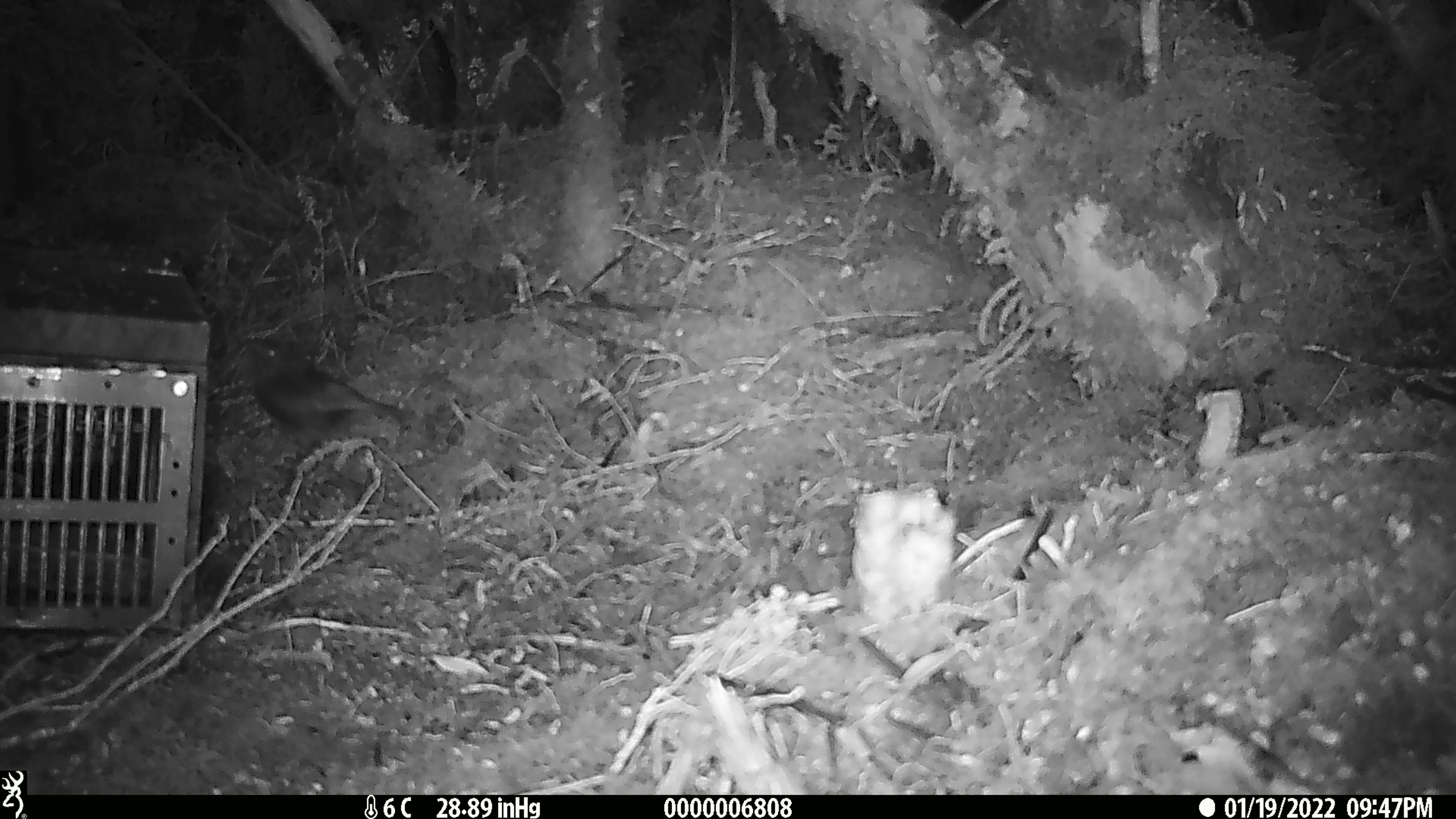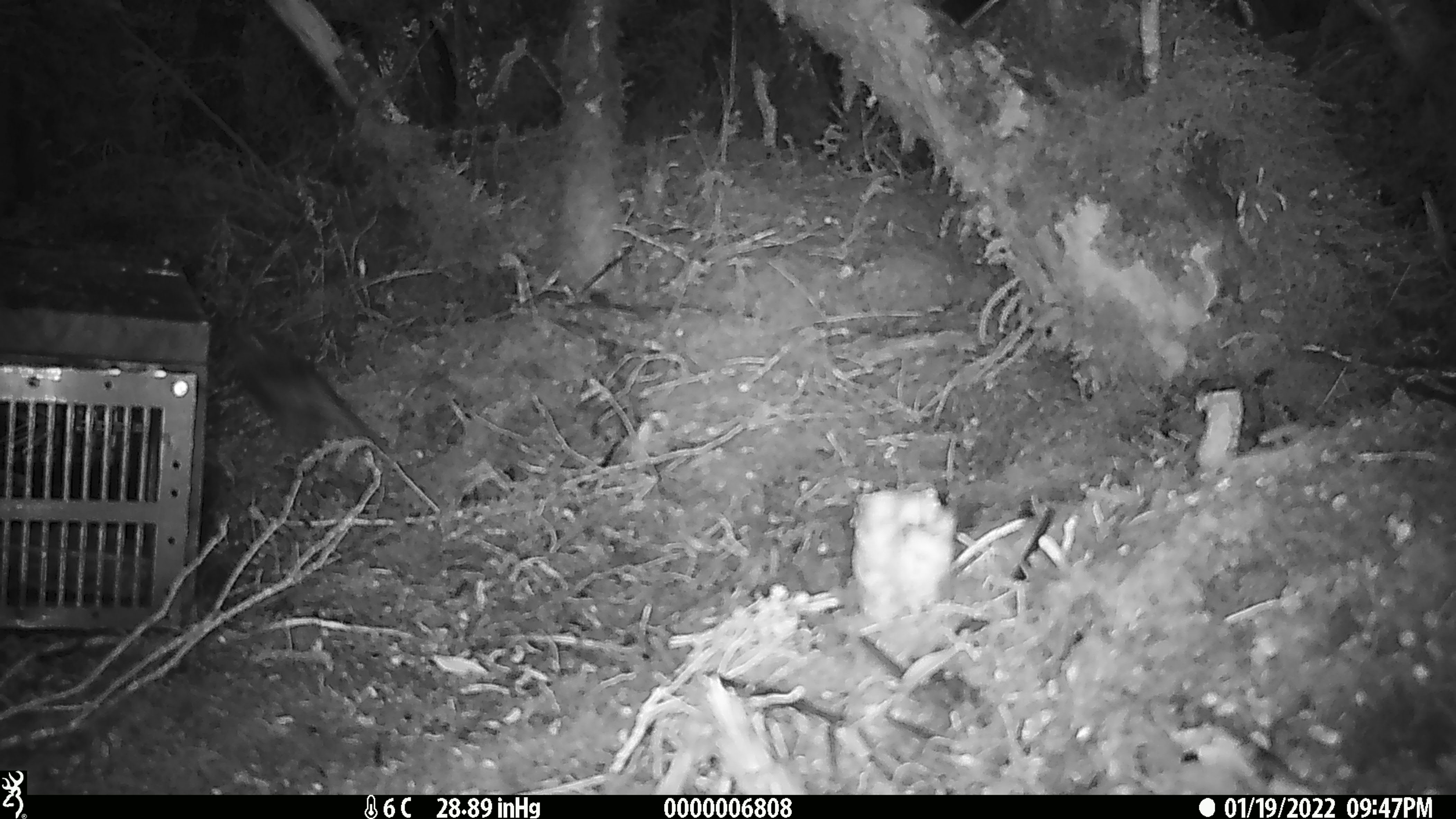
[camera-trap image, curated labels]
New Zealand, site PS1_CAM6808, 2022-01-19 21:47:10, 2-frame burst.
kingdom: Animalia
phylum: Chordata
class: Aves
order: Passeriformes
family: Petroicidae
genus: Petroica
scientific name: Petroica australis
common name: new zealand robin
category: robin